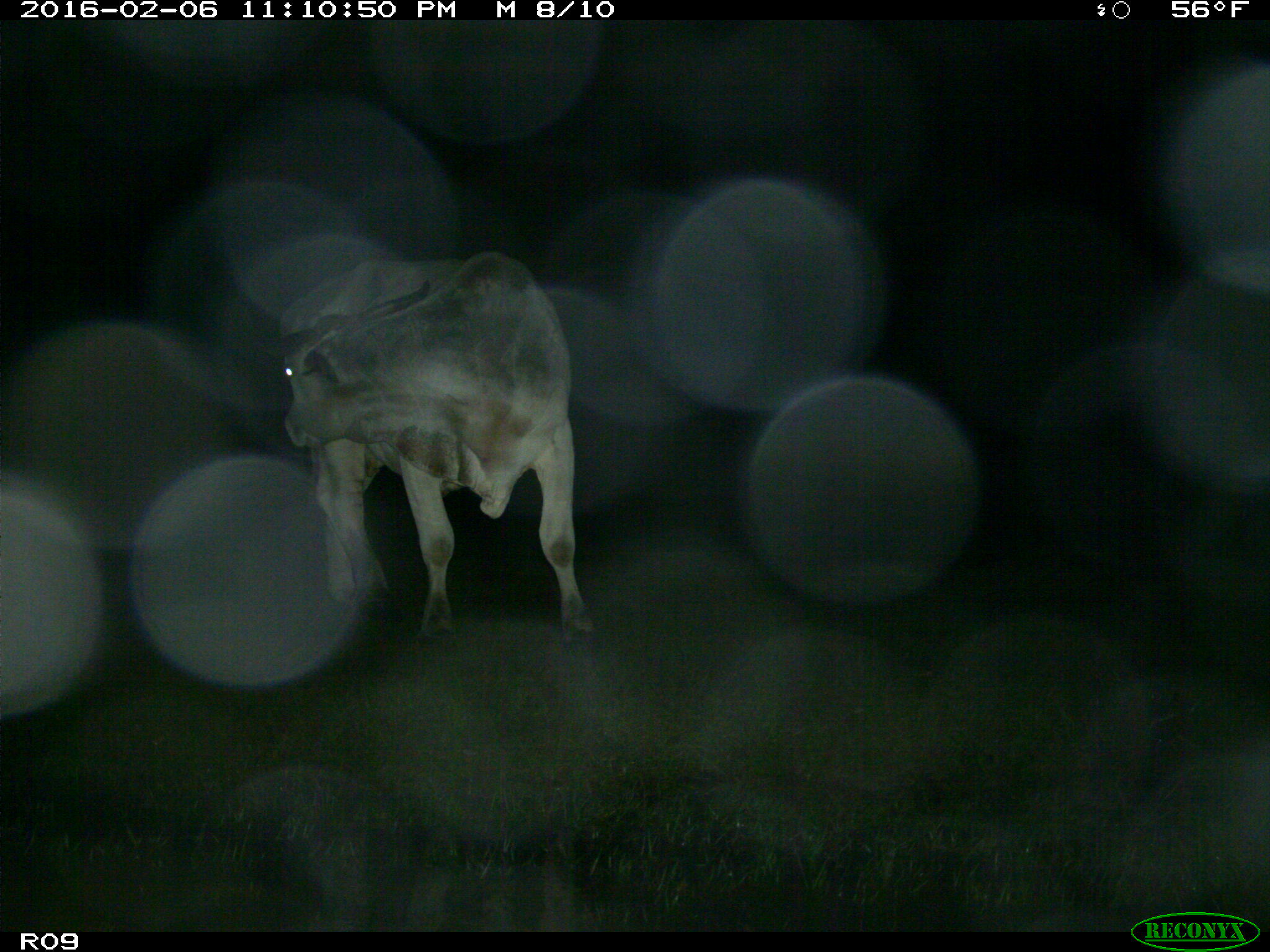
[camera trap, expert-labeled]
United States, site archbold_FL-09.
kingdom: Animalia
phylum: Chordata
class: Mammalia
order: Artiodactyla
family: Bovidae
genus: Bos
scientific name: Bos taurus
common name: domestic cow